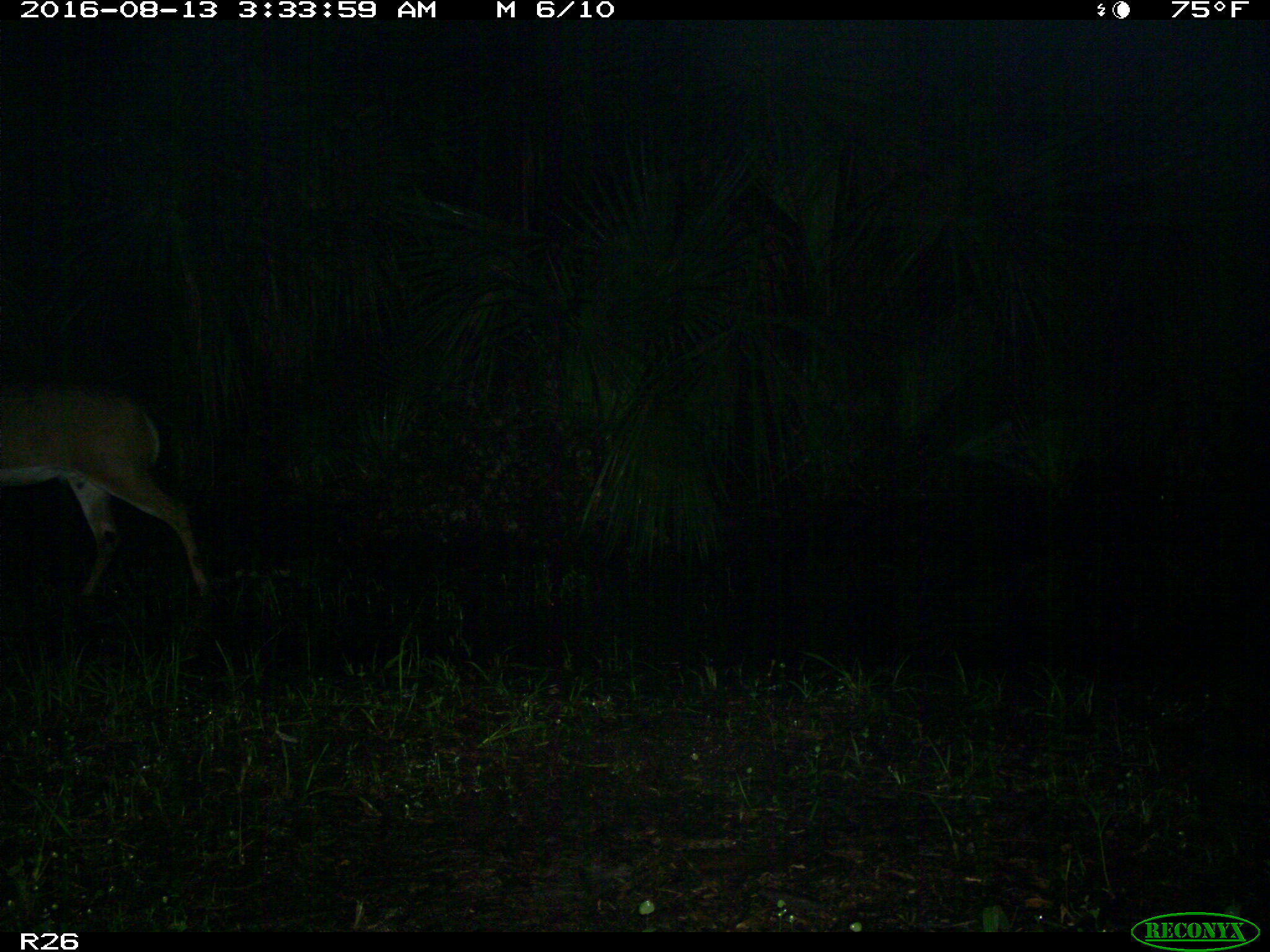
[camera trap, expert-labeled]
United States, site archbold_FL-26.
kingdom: Animalia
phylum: Chordata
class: Mammalia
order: Artiodactyla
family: Cervidae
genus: Odocoileus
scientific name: Odocoileus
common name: deer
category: unidentified deer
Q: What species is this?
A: Unidentified deer (deer) (Odocoileus).